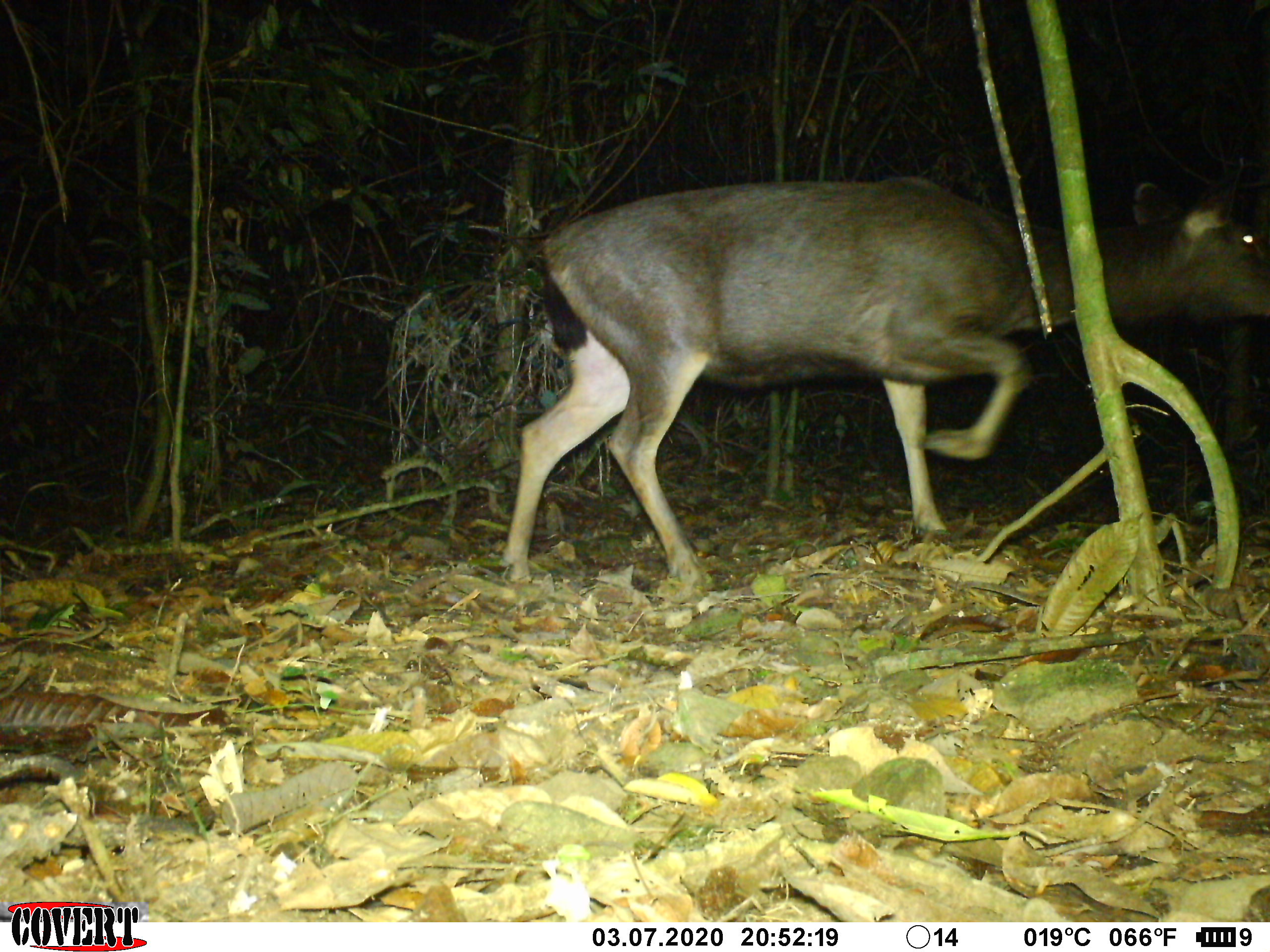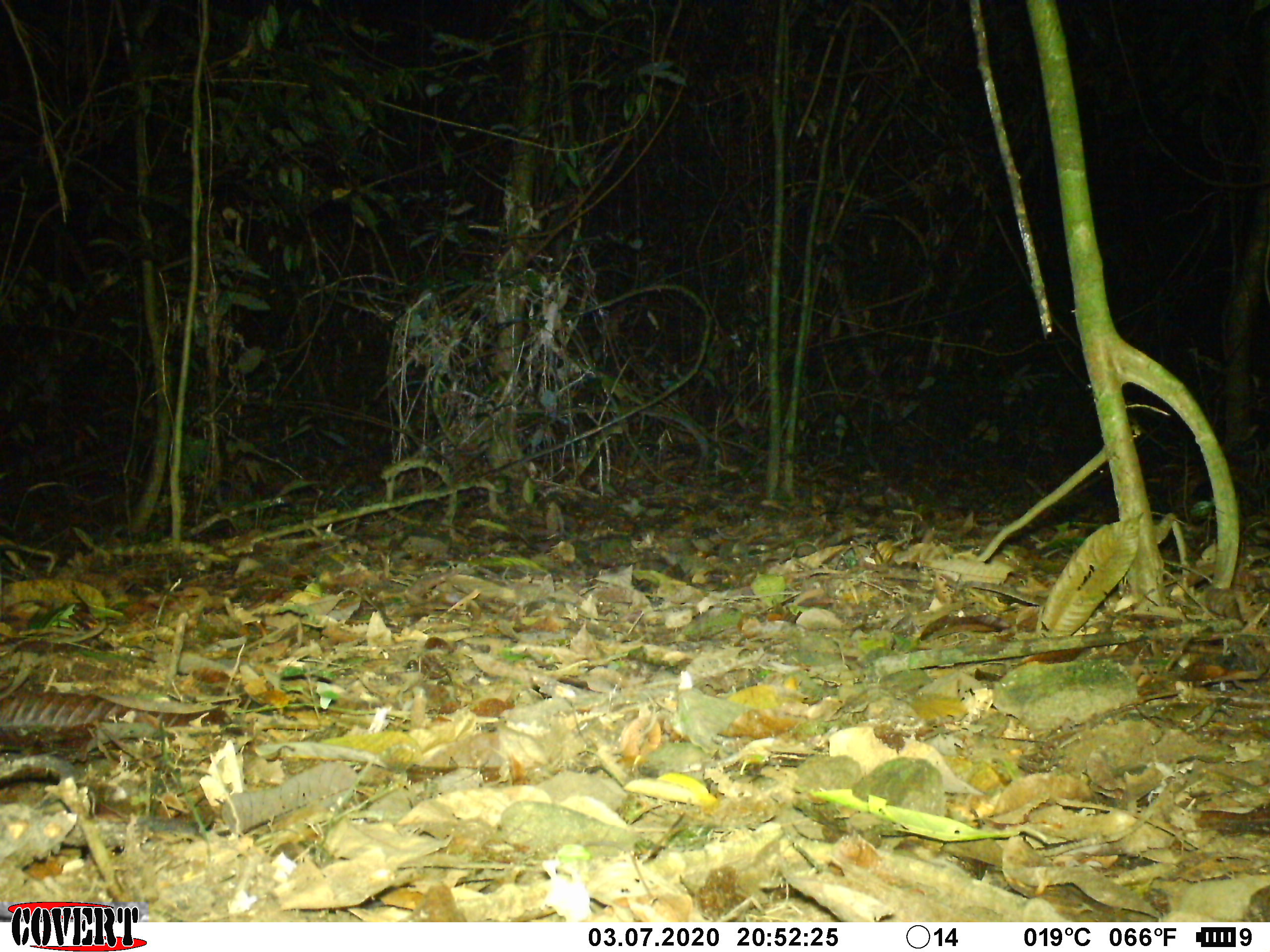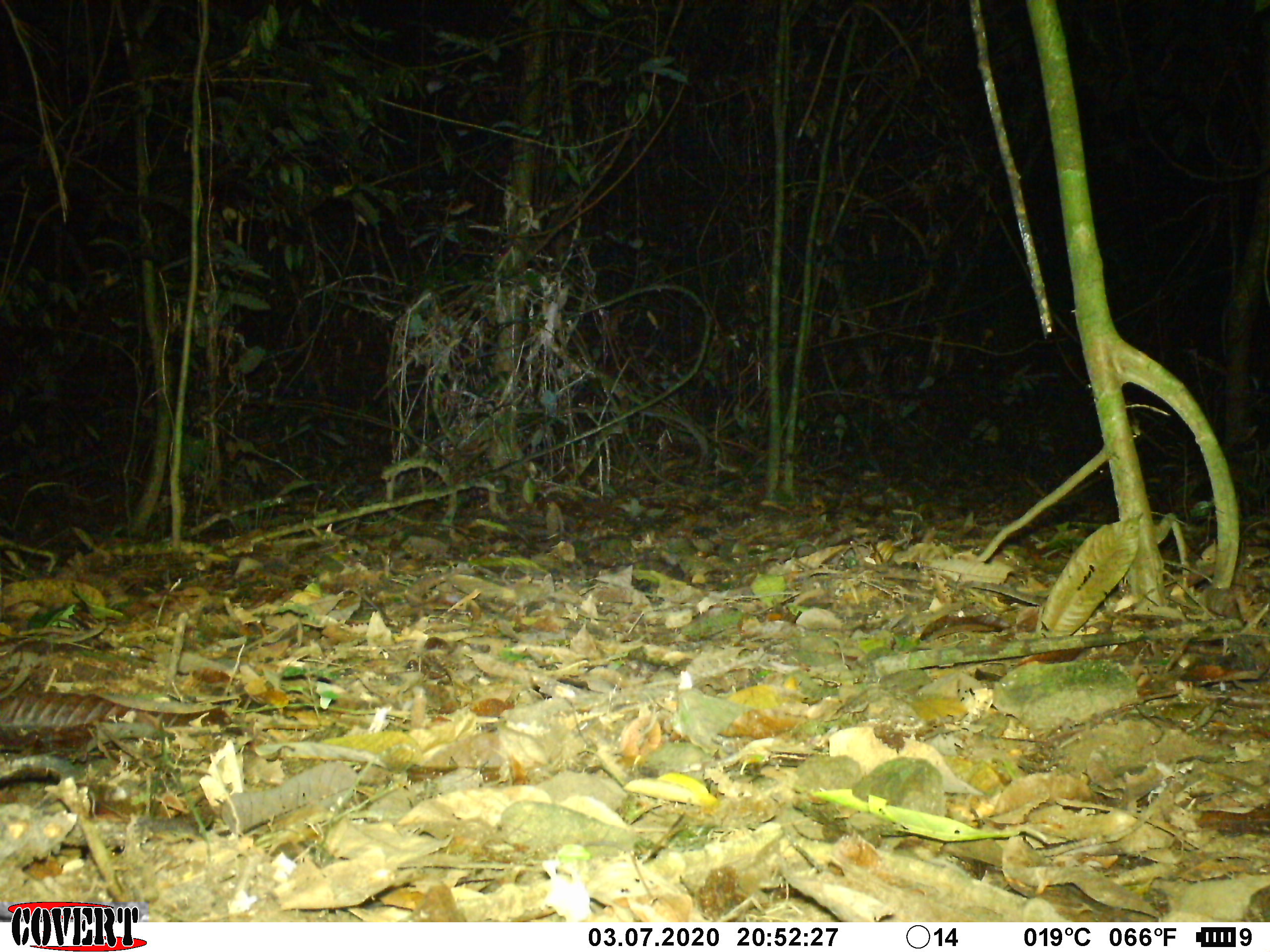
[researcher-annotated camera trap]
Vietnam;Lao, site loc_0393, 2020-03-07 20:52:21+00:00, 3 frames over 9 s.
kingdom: Animalia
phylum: Chordata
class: Mammalia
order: Artiodactyla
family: Cervidae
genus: Rusa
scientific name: Rusa unicolor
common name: sambar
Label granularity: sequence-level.